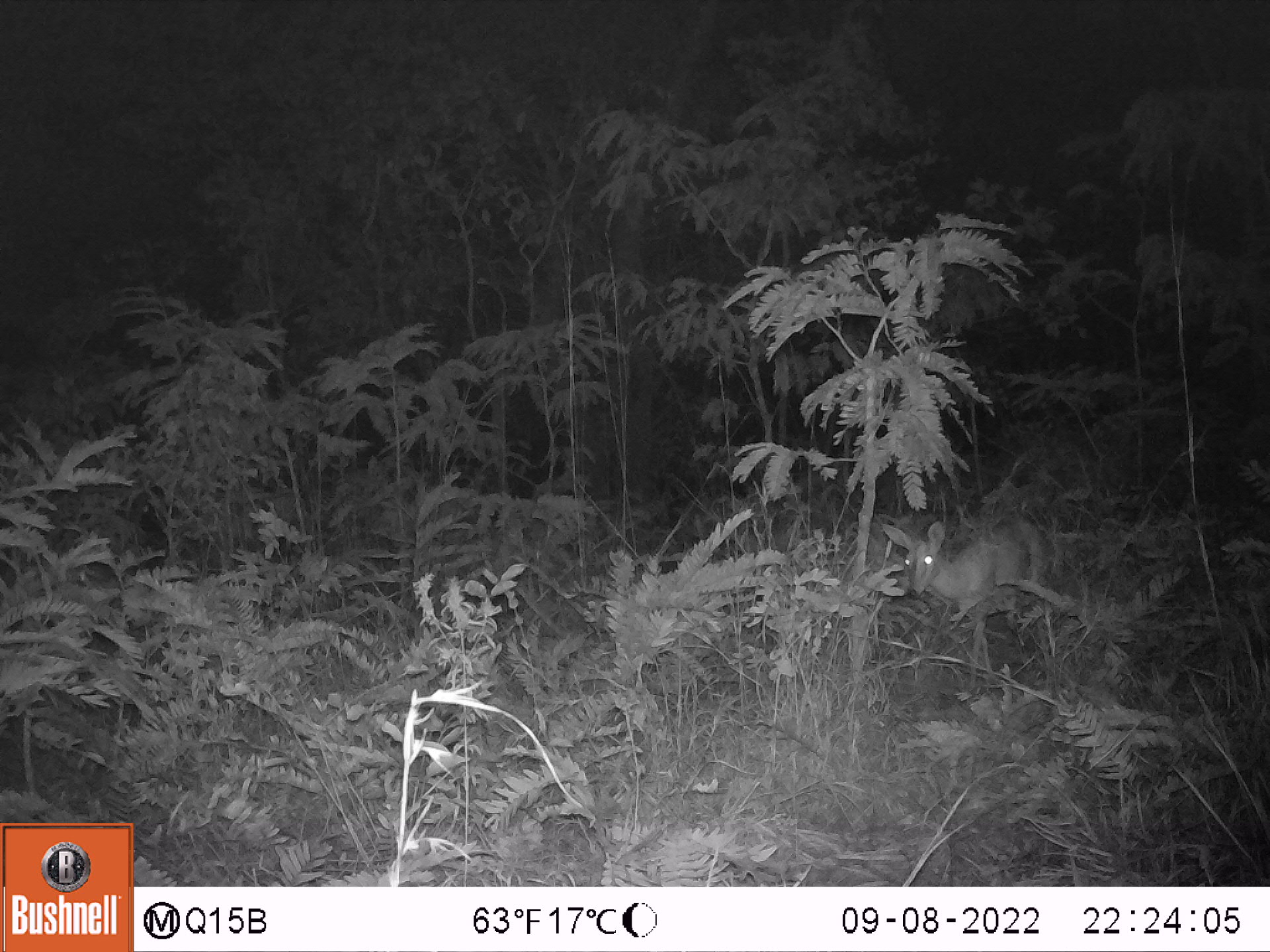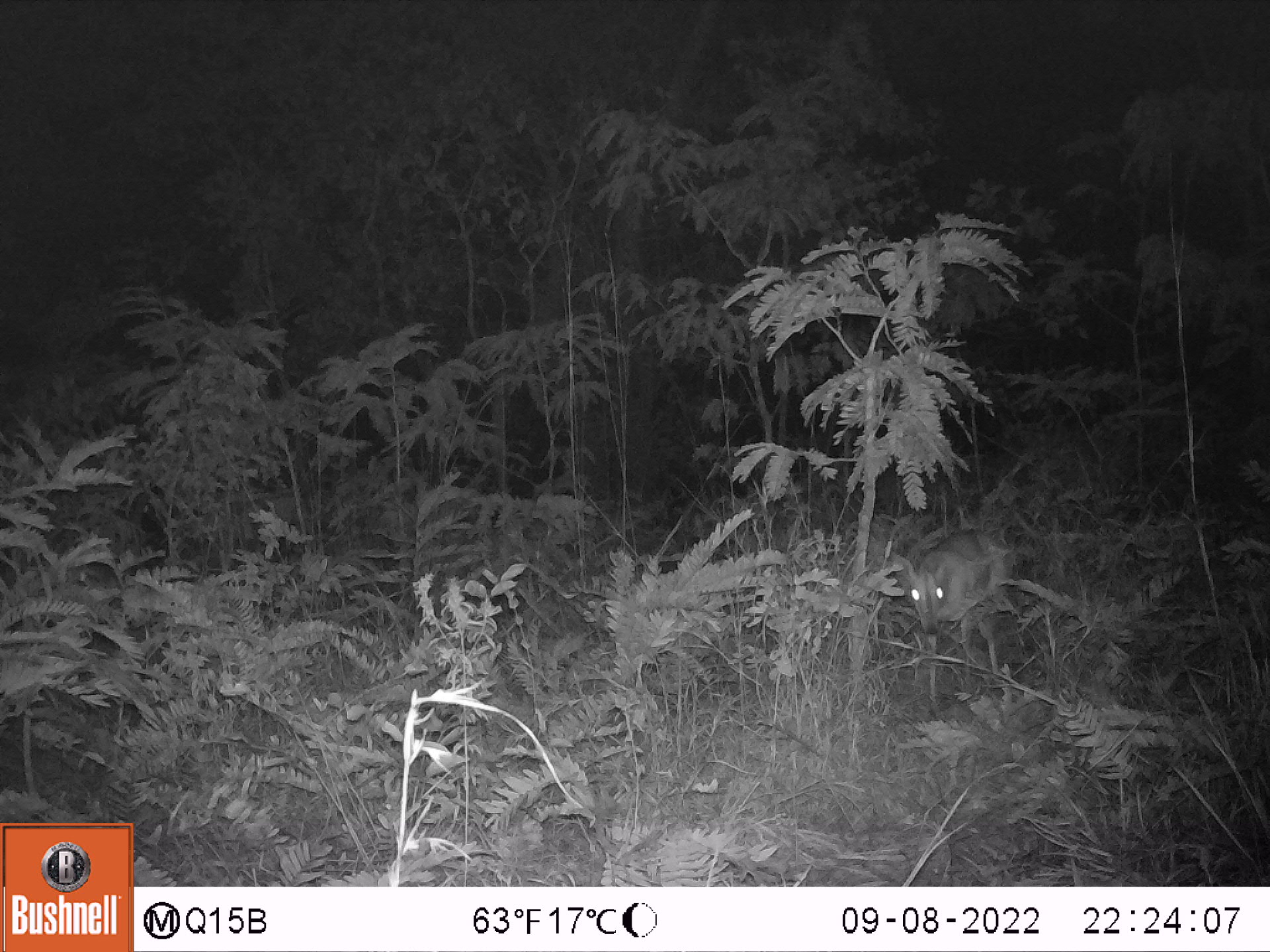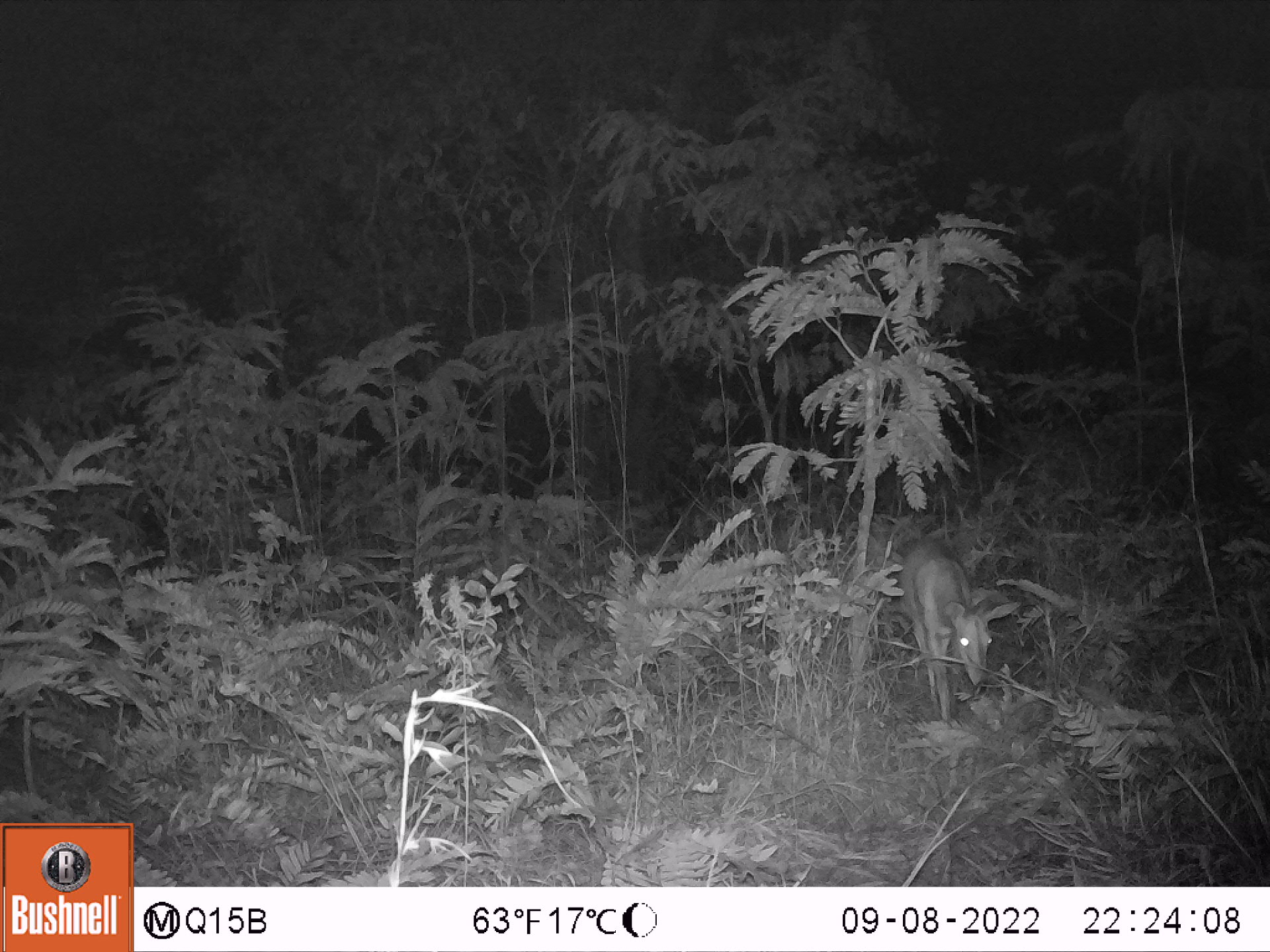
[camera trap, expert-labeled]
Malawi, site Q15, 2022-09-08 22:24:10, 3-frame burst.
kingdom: Animalia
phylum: Chordata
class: Mammalia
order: Artiodactyla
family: Bovidae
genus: Sylvicapra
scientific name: Sylvicapra grimmia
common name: common duiker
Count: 1.